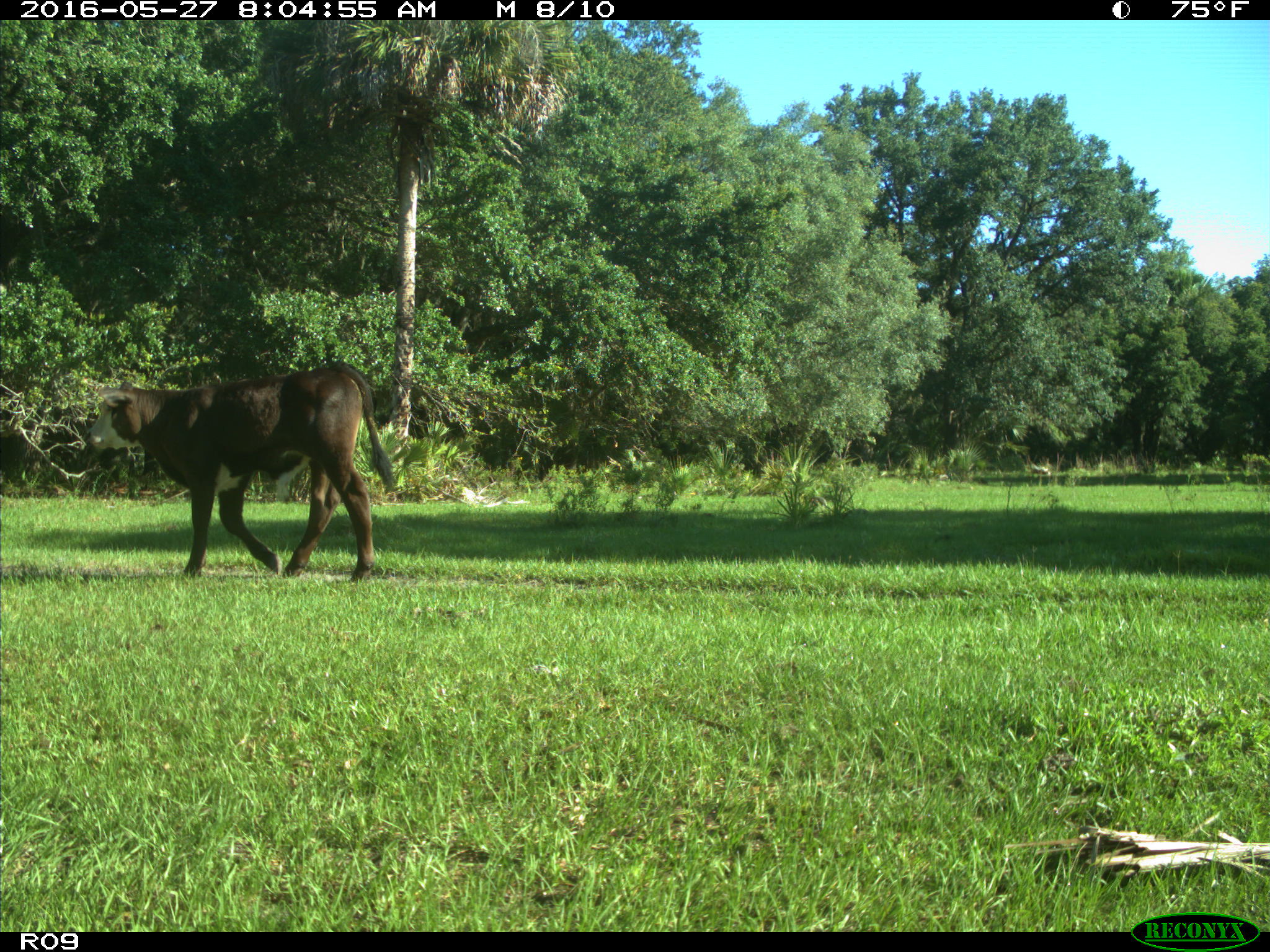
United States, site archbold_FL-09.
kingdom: Animalia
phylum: Chordata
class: Mammalia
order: Artiodactyla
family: Bovidae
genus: Bos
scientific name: Bos taurus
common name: domestic cow